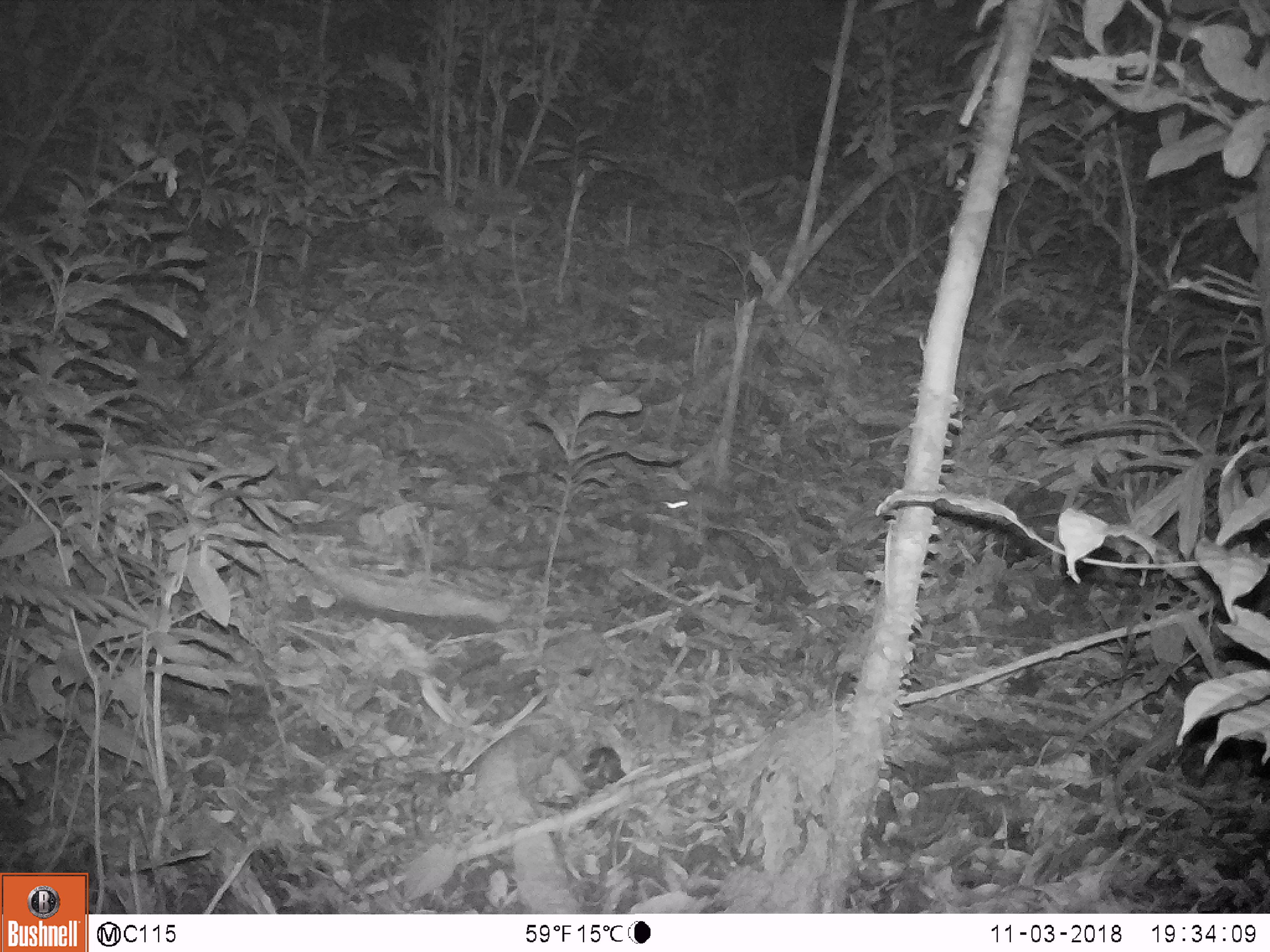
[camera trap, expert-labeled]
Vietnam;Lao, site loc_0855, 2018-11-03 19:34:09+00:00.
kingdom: Animalia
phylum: Chordata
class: Mammalia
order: Rodentia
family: Muridae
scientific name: Muridae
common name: old-world mice and rats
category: unidentified murid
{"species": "unidentified murid (old-world mice and rats) (Muridae)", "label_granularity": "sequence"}